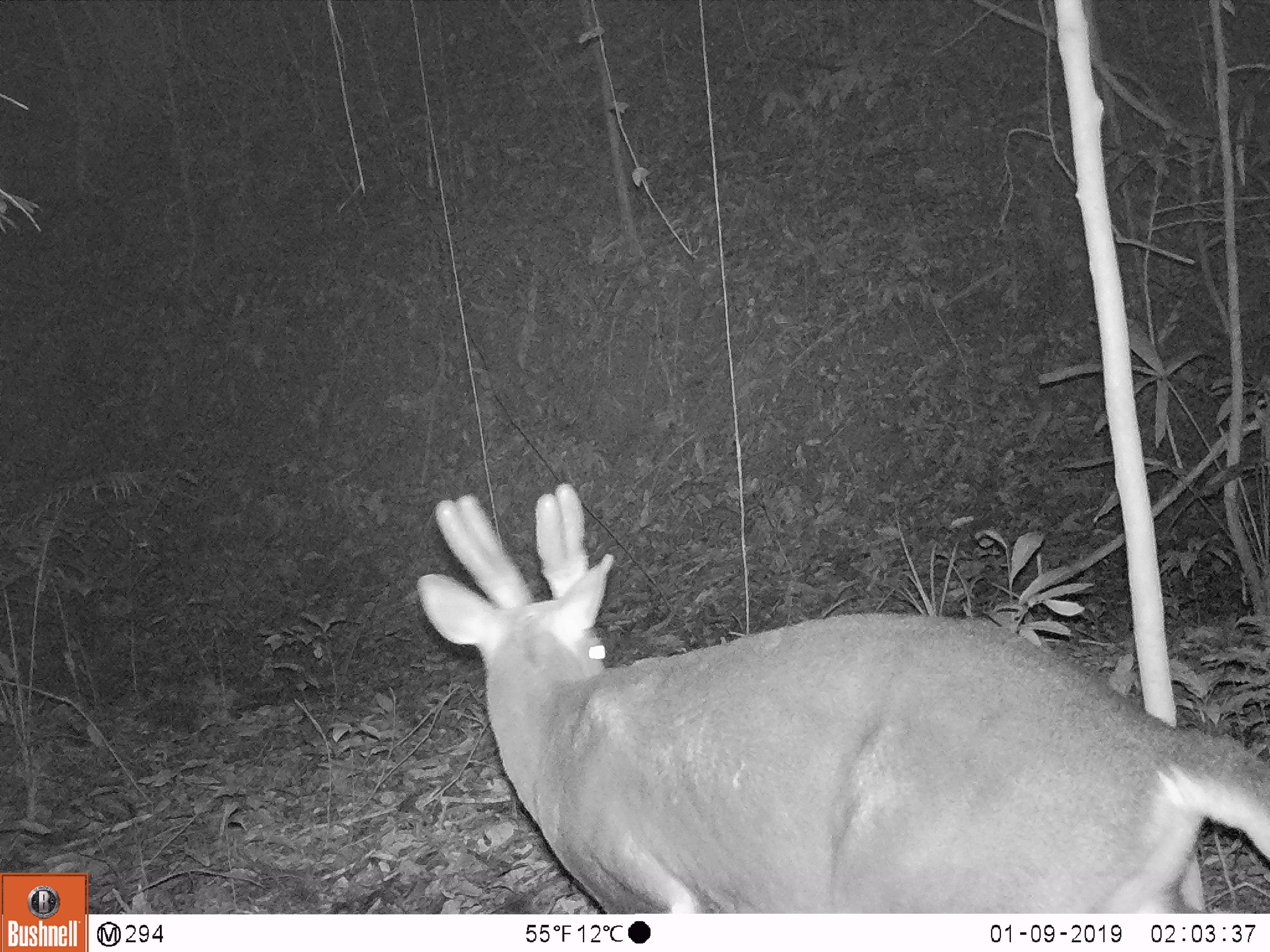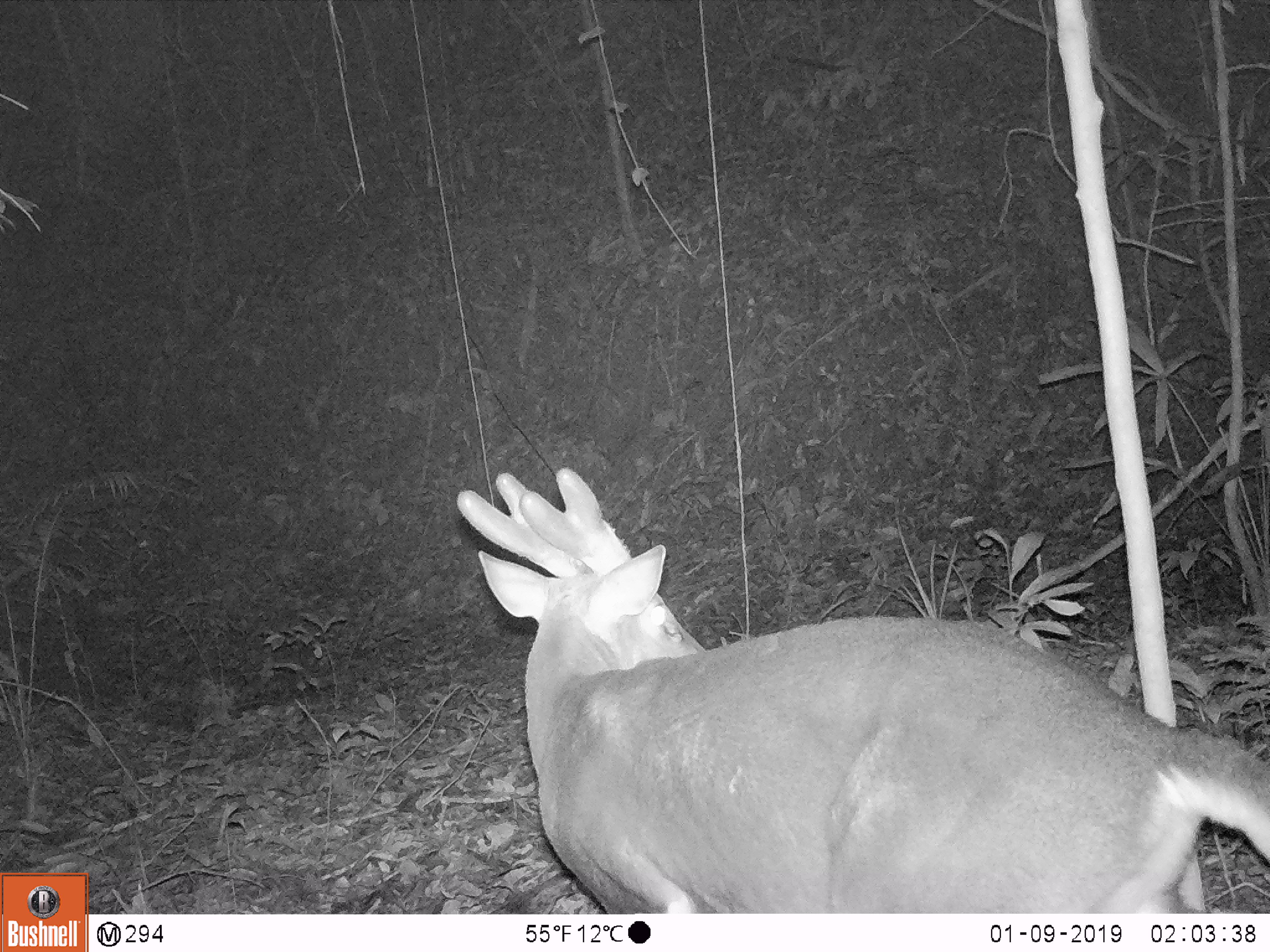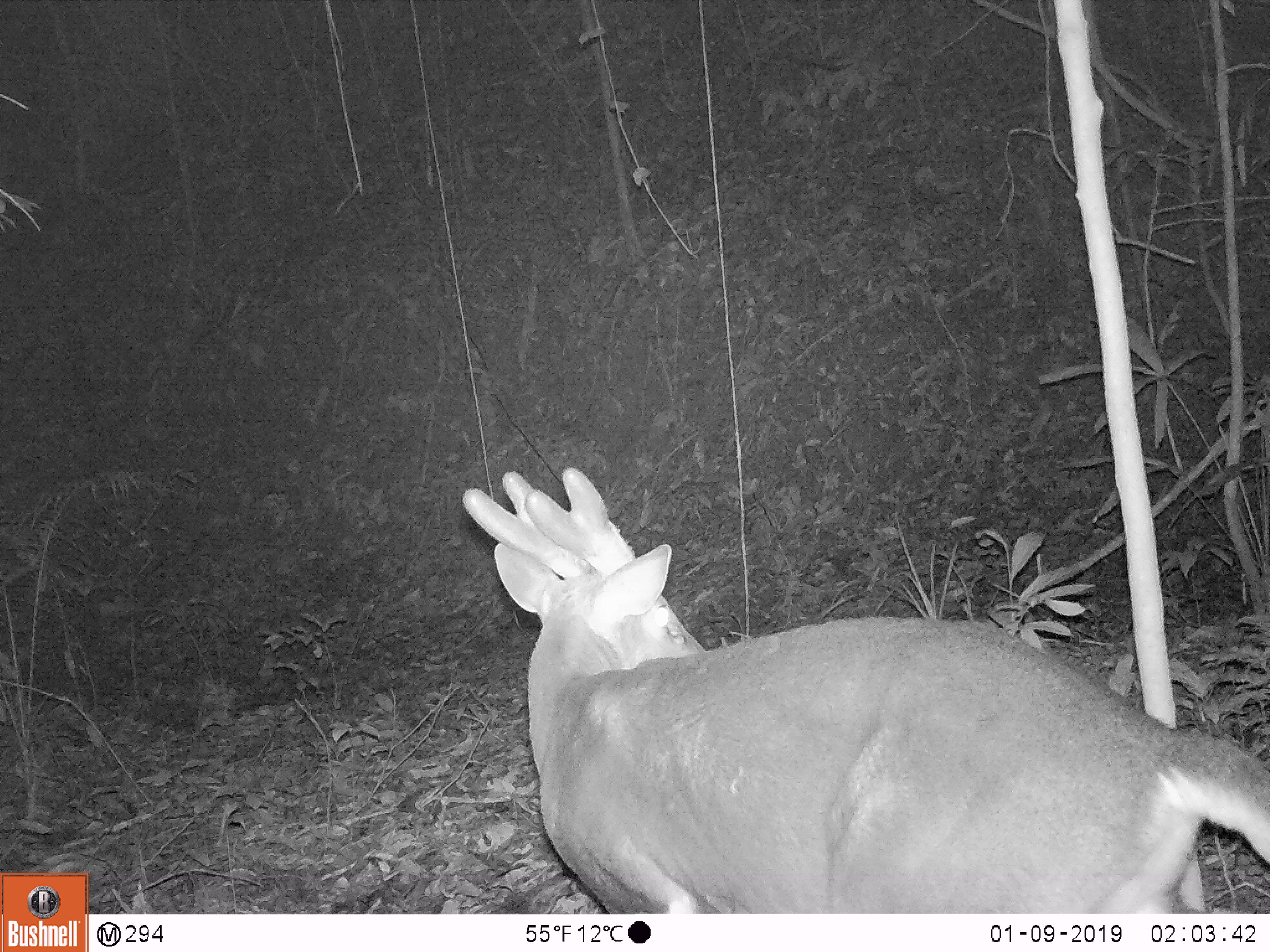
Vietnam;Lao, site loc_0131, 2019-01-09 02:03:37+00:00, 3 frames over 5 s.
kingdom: Animalia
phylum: Chordata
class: Mammalia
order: Artiodactyla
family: Cervidae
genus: Muntiacus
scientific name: Muntiacus vuquangensis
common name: large-antlered muntjac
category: large antlered muntjac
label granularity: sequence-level